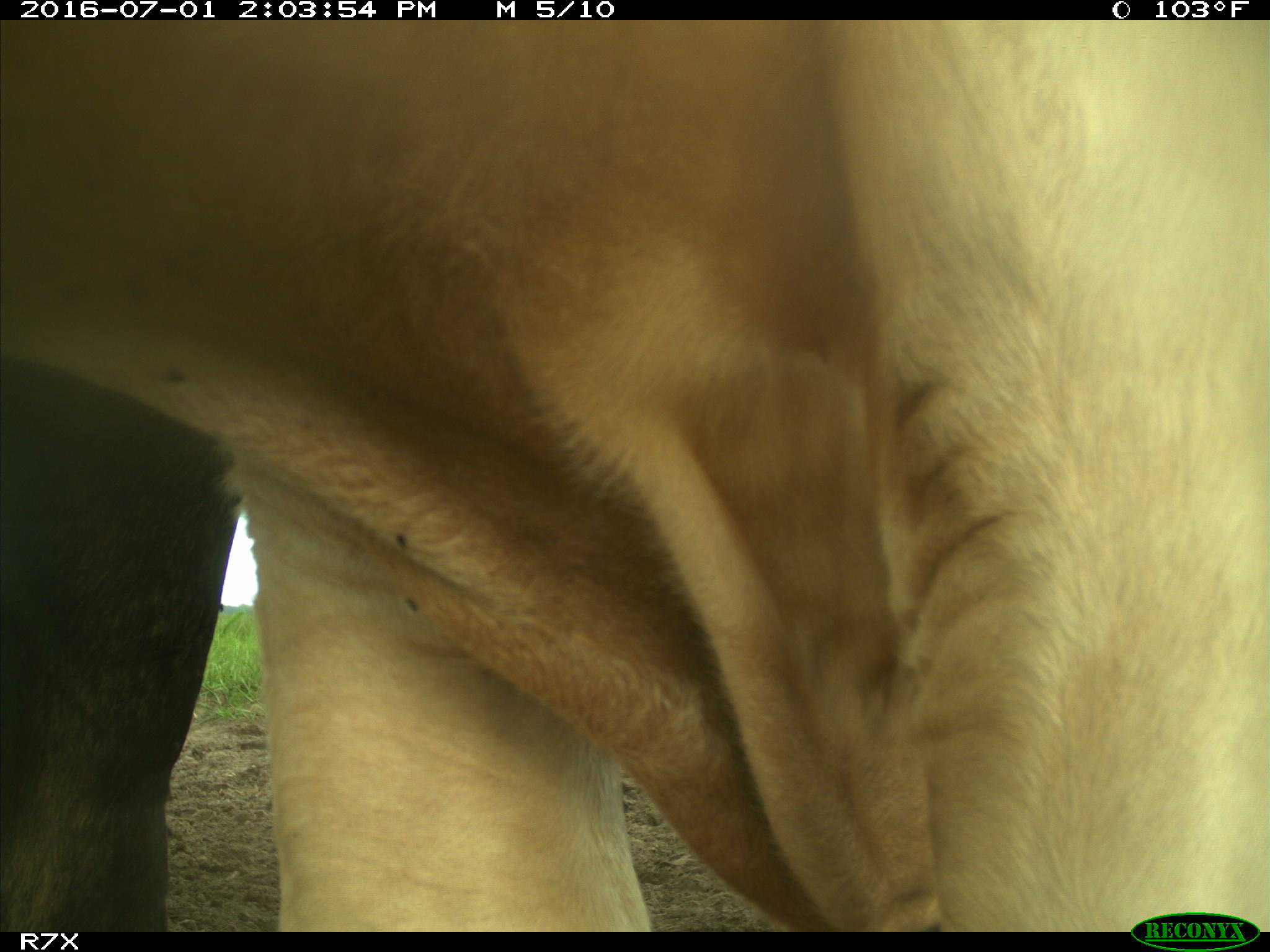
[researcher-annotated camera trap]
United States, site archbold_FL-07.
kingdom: Animalia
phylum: Chordata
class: Mammalia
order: Artiodactyla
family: Bovidae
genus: Bos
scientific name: Bos taurus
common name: domestic cow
Bos taurus (domestic cow).